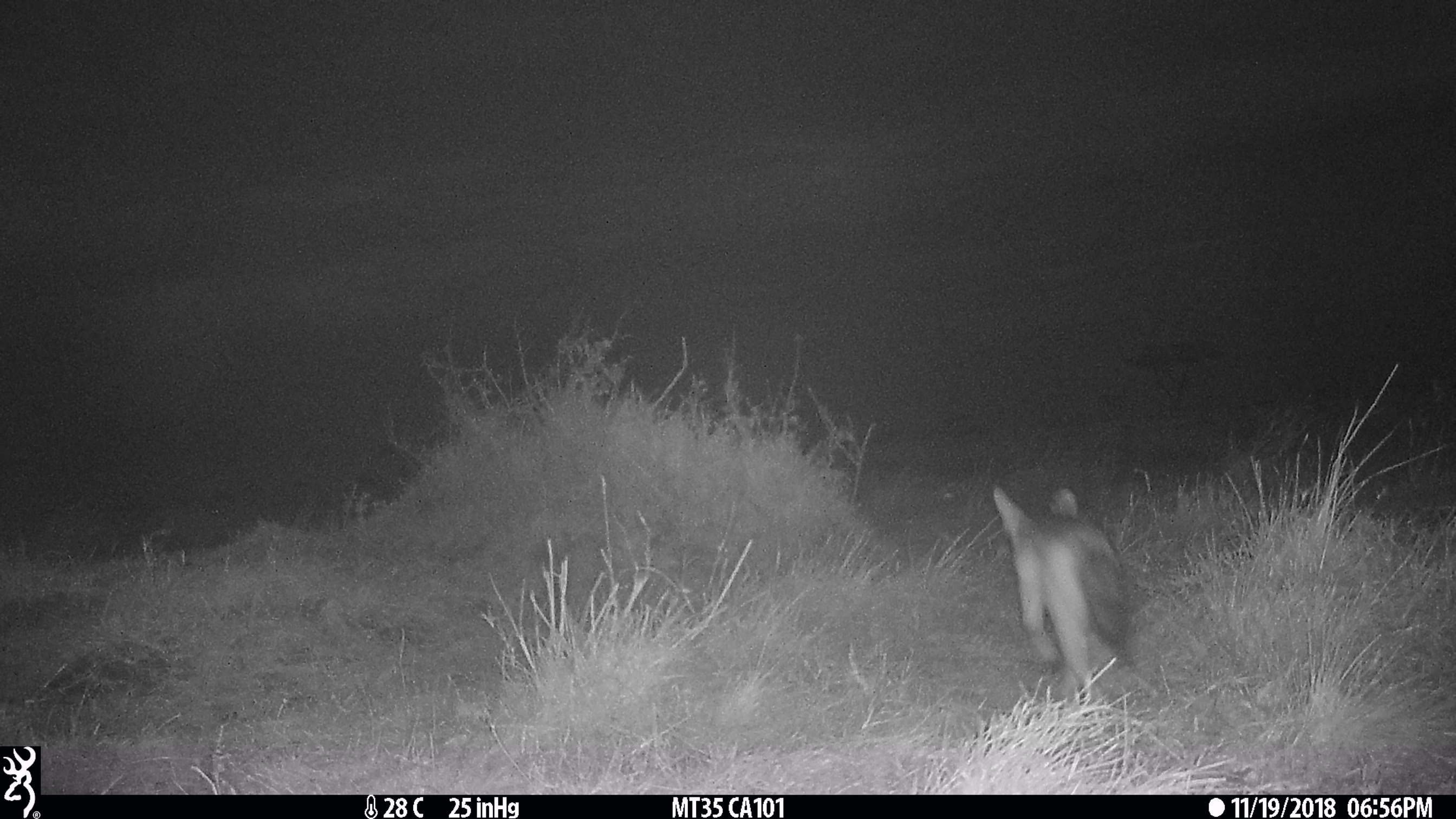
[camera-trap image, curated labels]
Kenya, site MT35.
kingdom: Animalia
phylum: Chordata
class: Mammalia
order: Carnivora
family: Canidae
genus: Lupulella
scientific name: Lupulella mesomelas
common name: black-backed jackal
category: jackal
Jackal (black-backed jackal) (Lupulella mesomelas).